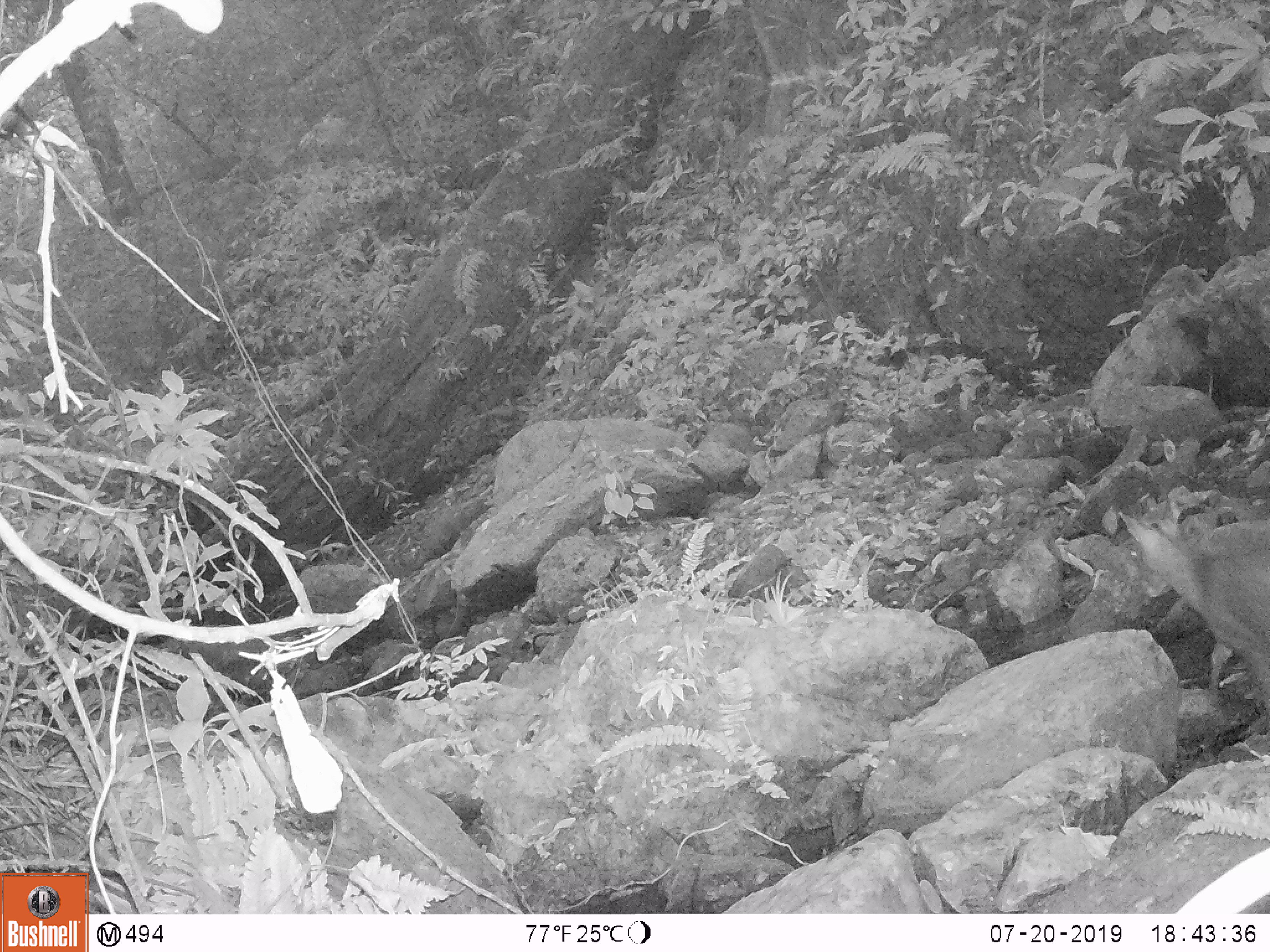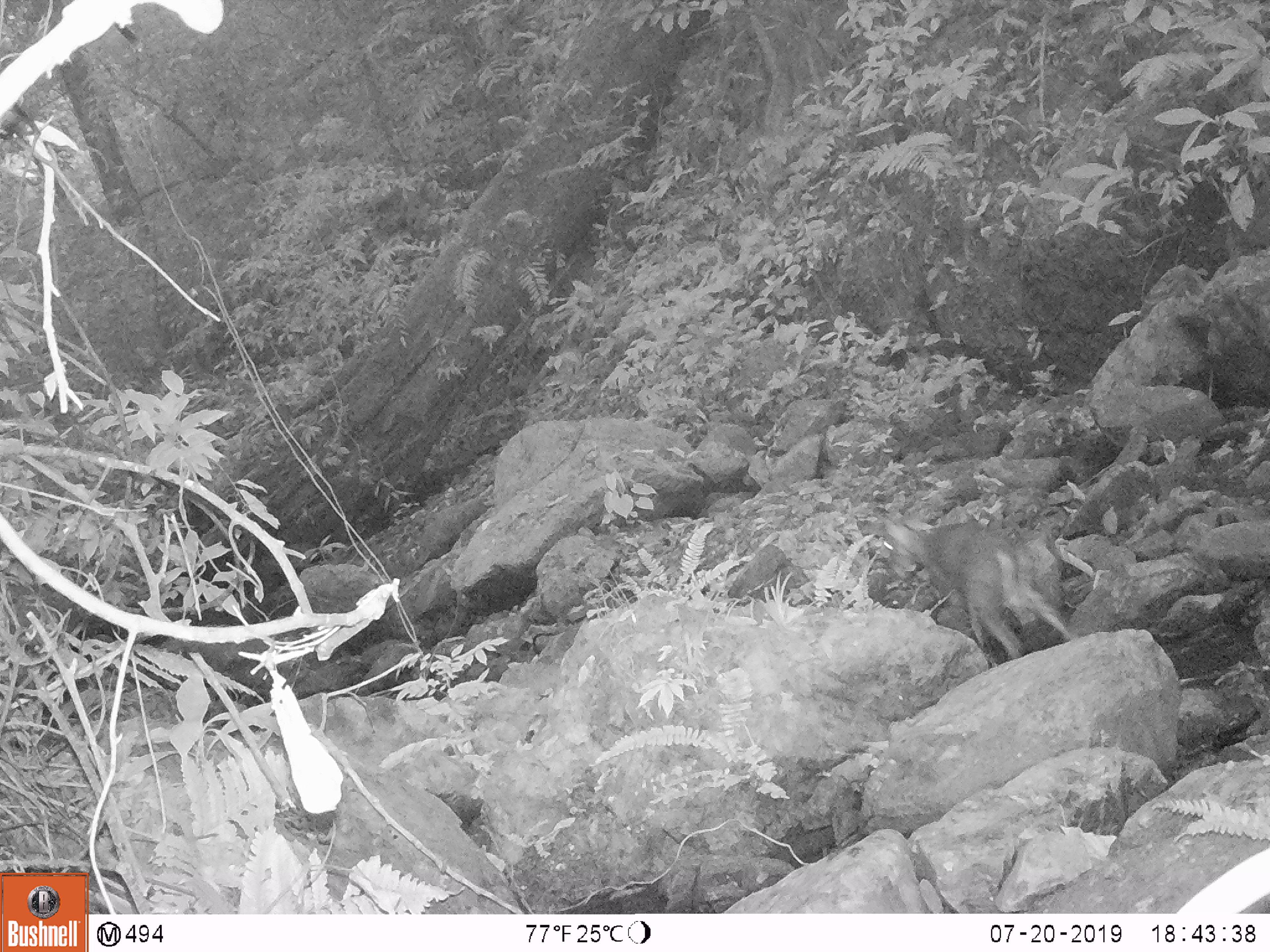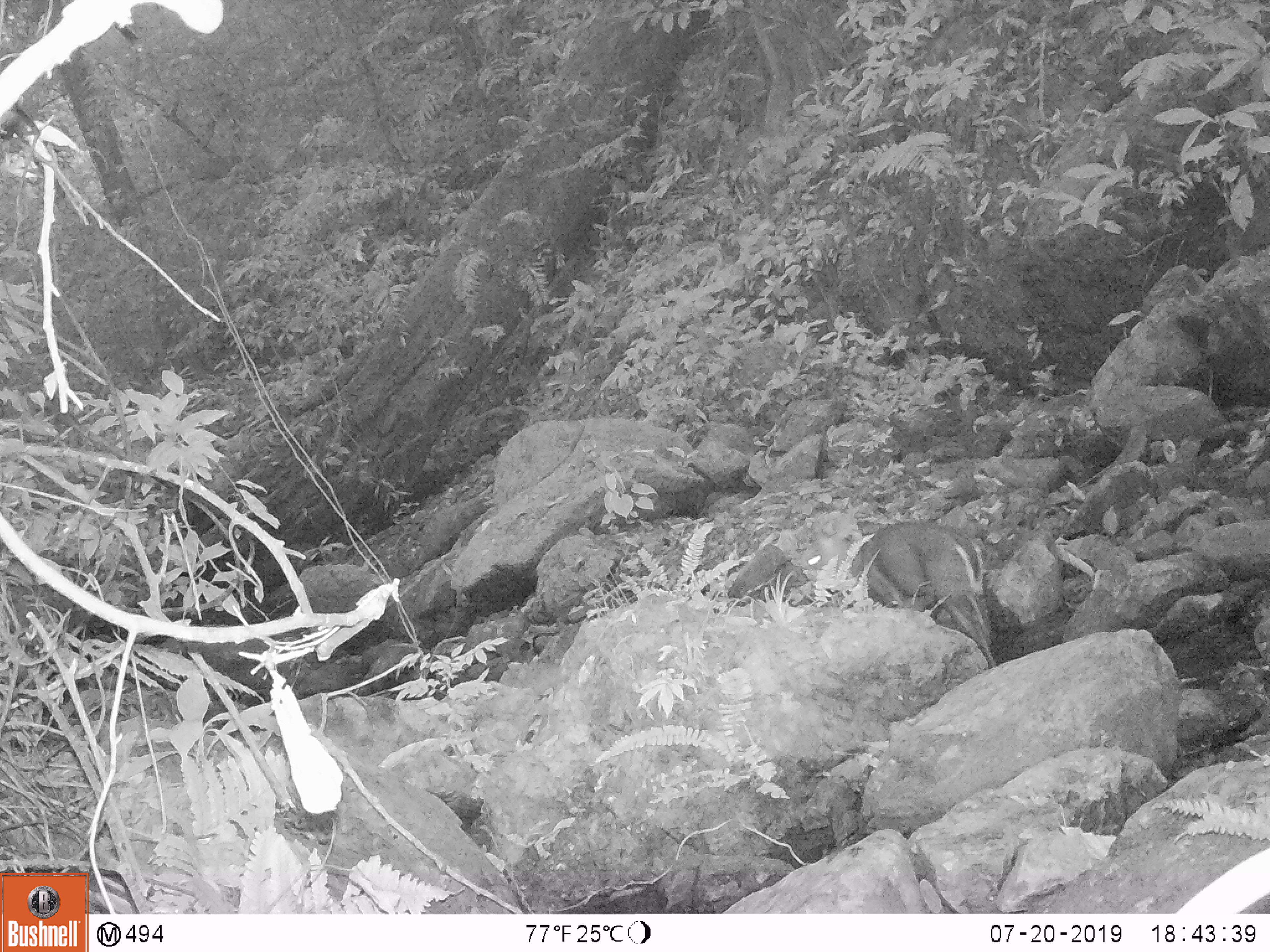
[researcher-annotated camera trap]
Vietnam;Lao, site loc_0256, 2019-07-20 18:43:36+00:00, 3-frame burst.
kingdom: Animalia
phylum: Chordata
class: Mammalia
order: Artiodactyla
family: Cervidae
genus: Muntiacus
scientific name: Muntiacus rooseveltorum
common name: roosevelt's muntjac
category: roosevelts muntjac group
Roosevelts muntjac group (roosevelt's muntjac) (Muntiacus rooseveltorum). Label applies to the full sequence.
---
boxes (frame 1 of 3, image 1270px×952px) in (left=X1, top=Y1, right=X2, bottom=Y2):
roosevelts muntjac group: (left=1118, top=510, right=1270, bottom=699)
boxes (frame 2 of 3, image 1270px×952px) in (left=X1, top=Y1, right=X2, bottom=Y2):
roosevelts muntjac group: (left=881, top=517, right=1070, bottom=658)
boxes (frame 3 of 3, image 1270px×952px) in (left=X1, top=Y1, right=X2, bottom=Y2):
roosevelts muntjac group: (left=799, top=519, right=996, bottom=667)